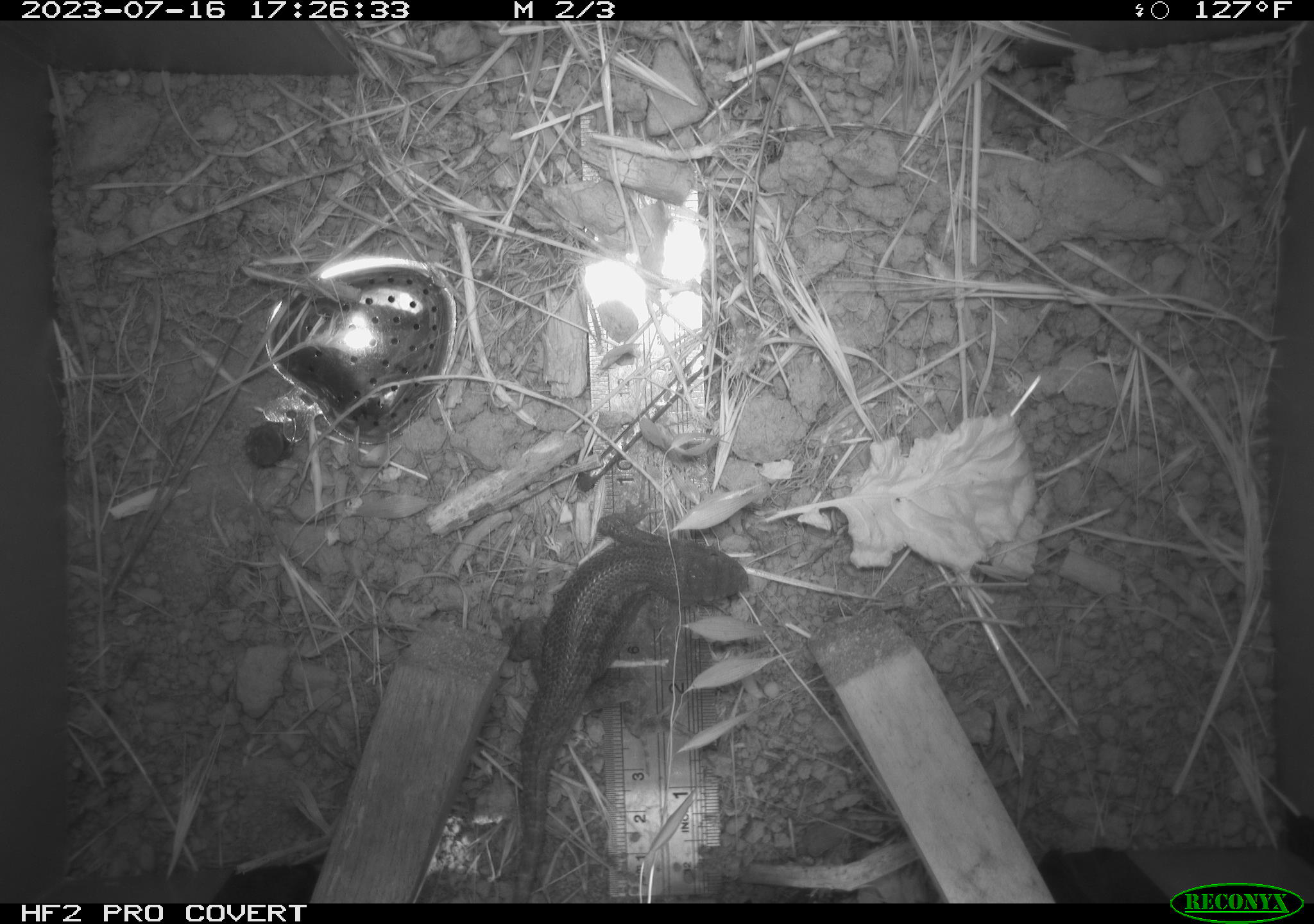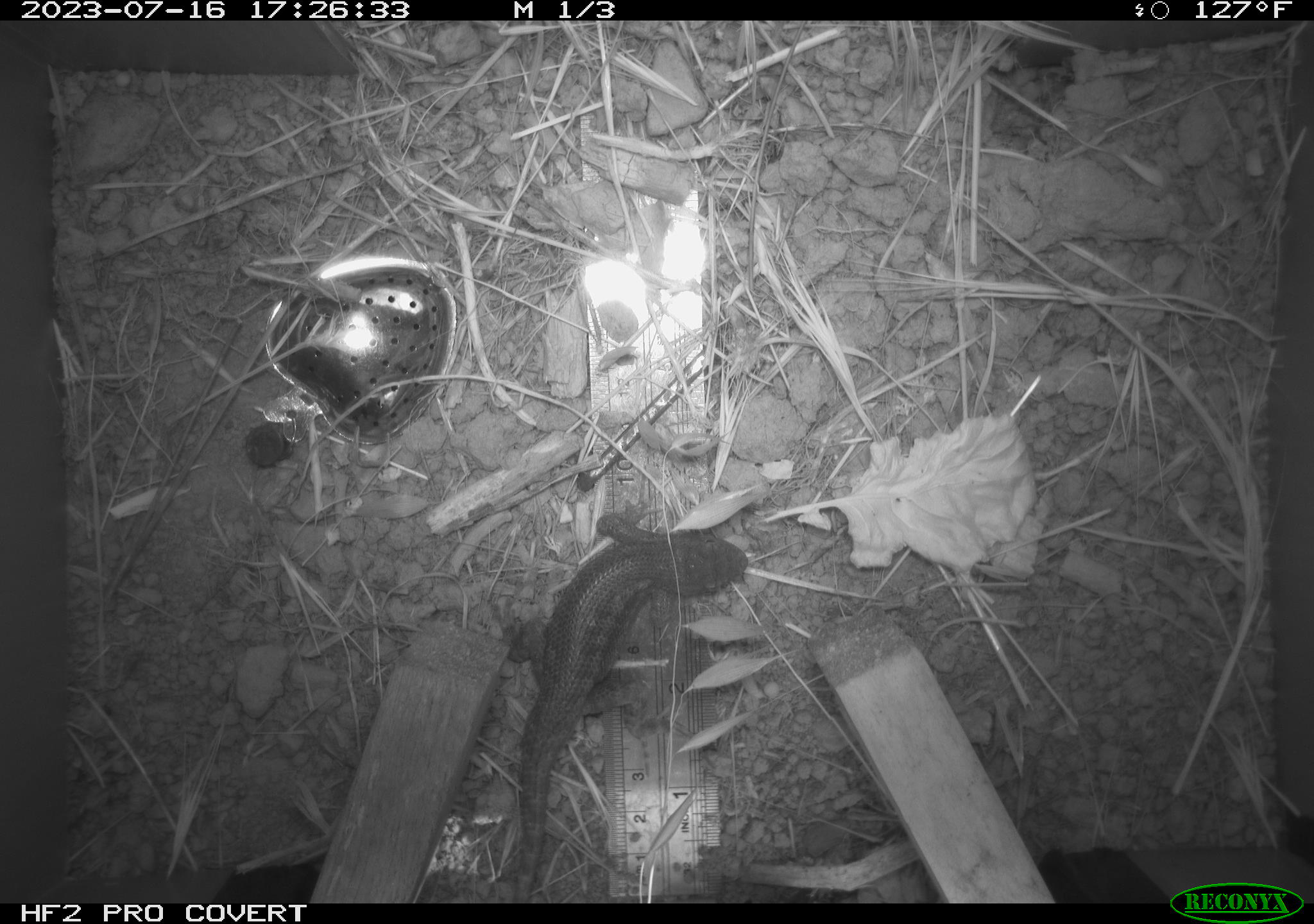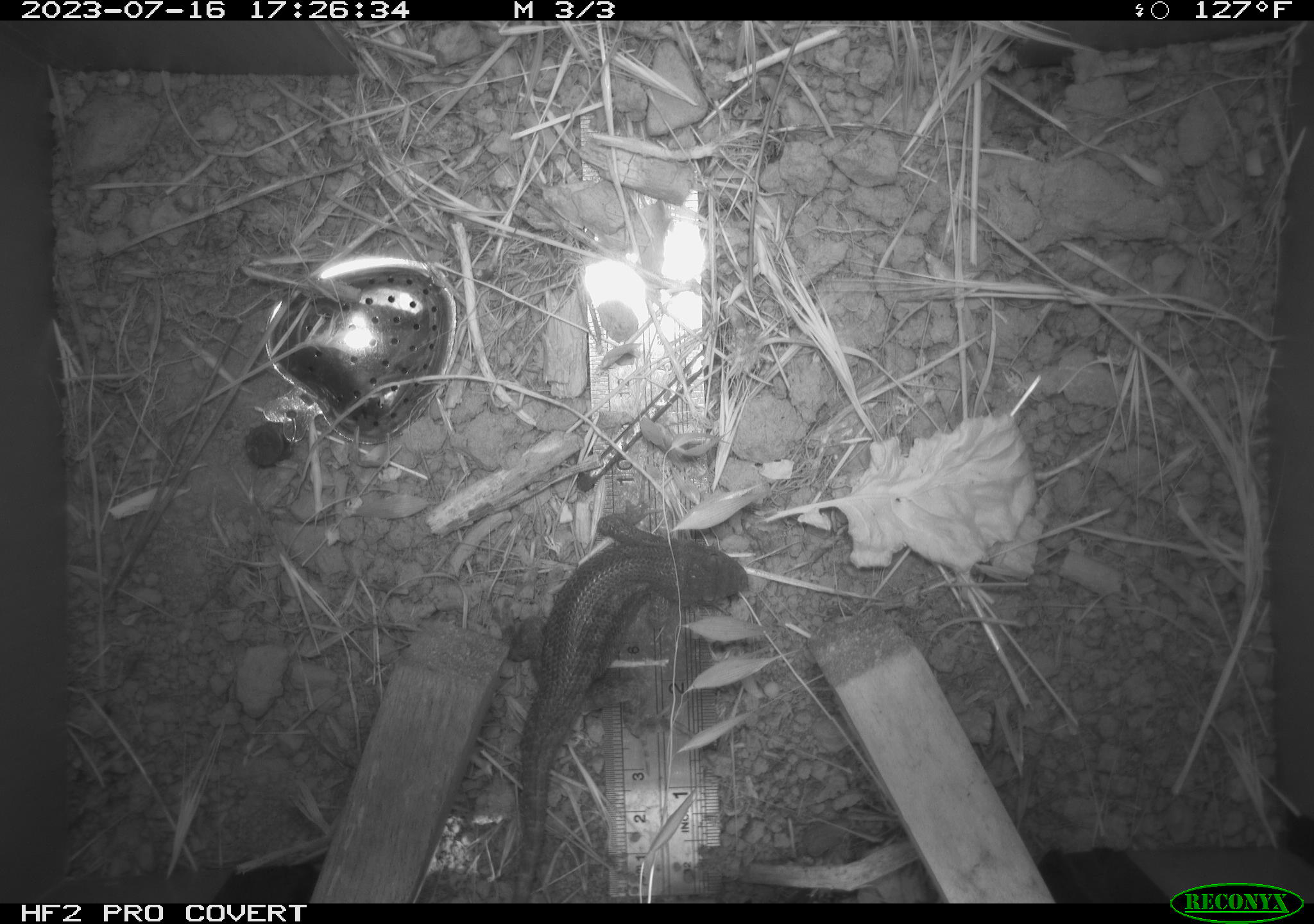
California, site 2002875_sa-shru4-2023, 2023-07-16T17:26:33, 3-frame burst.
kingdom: Animalia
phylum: Chordata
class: Reptilia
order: Squamata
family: Phrynosomatidae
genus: Sceloporus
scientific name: Sceloporus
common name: spiny lizards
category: sceloporus species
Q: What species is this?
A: Sceloporus species (spiny lizards) (Sceloporus).